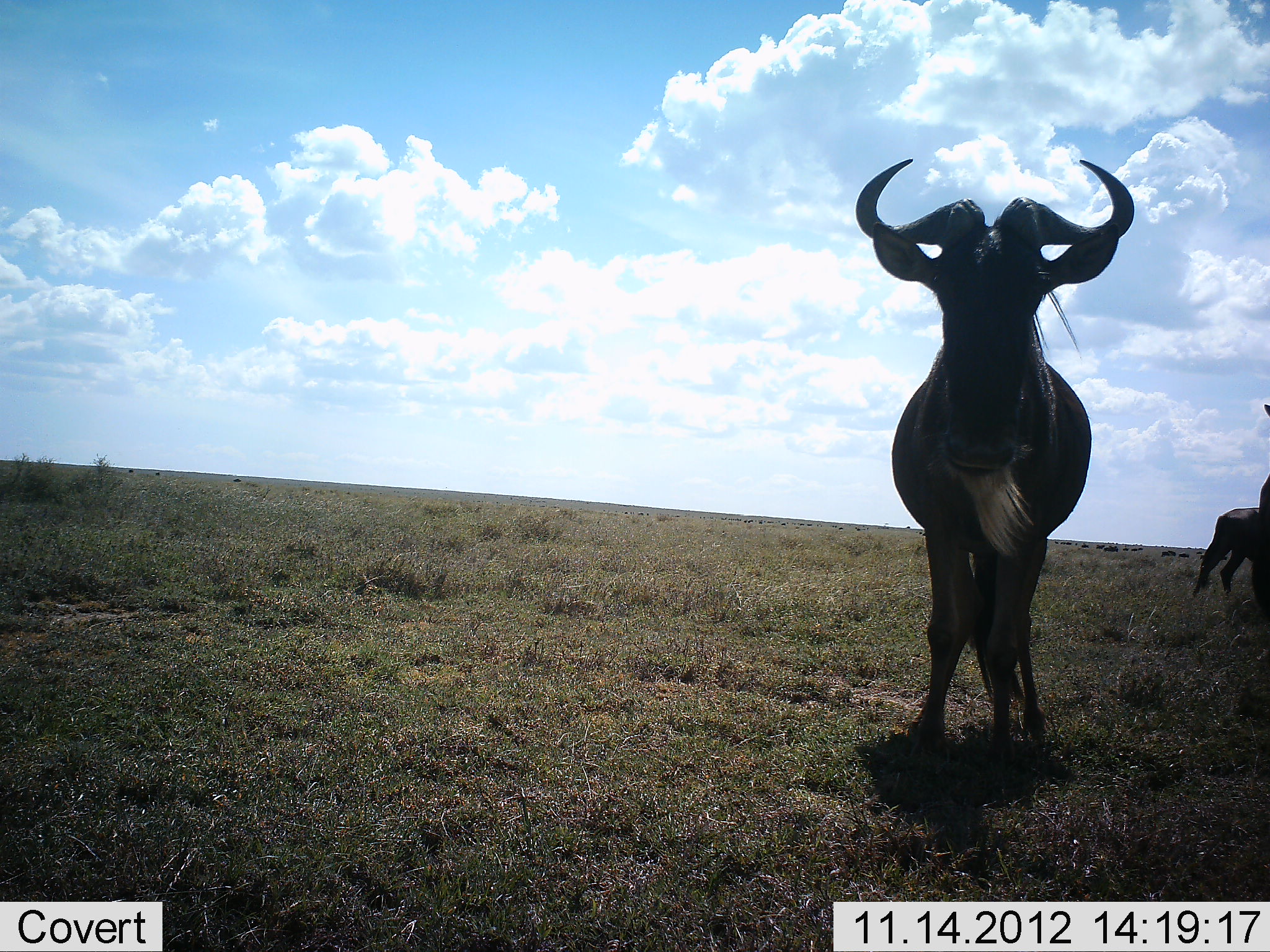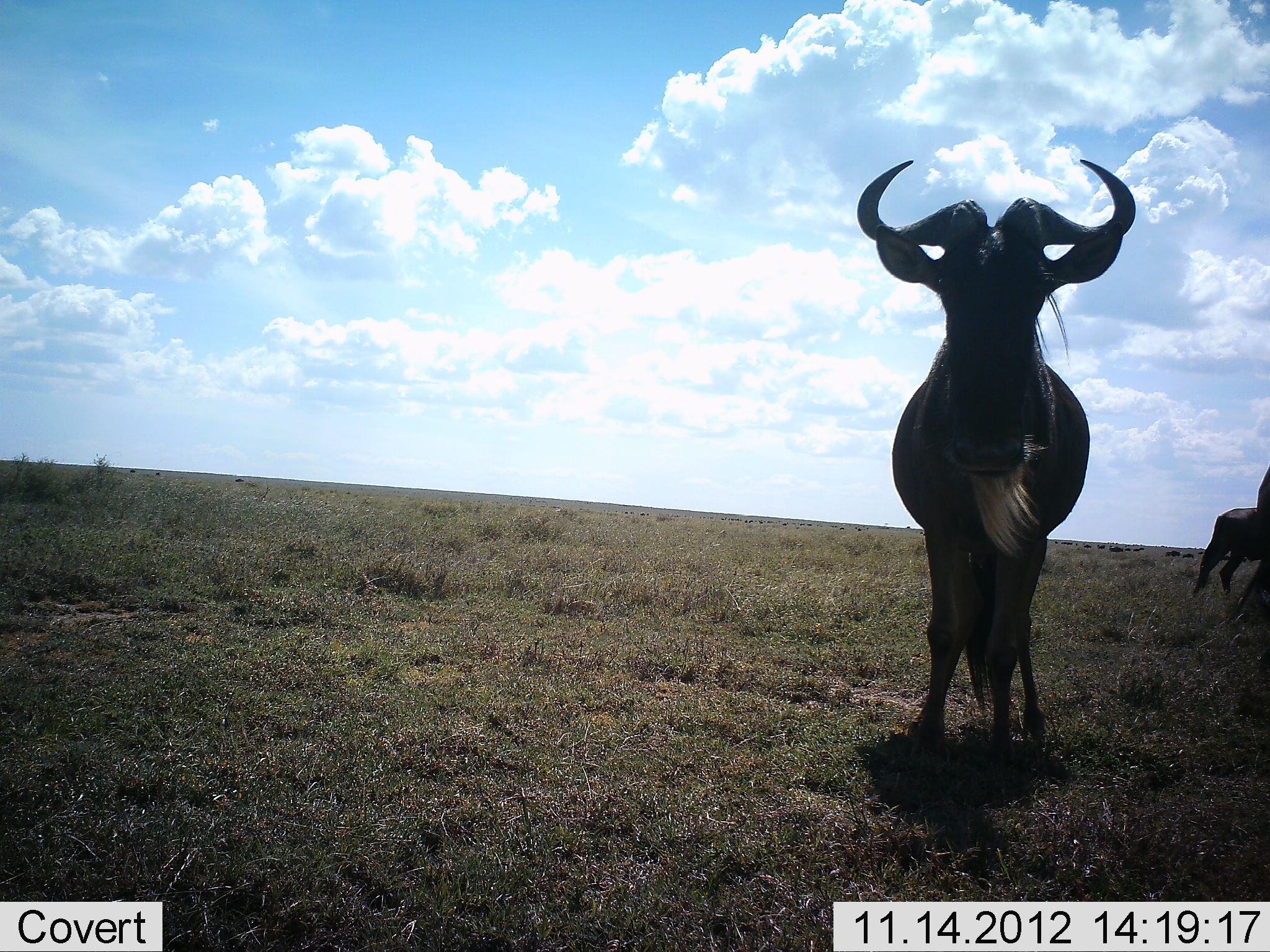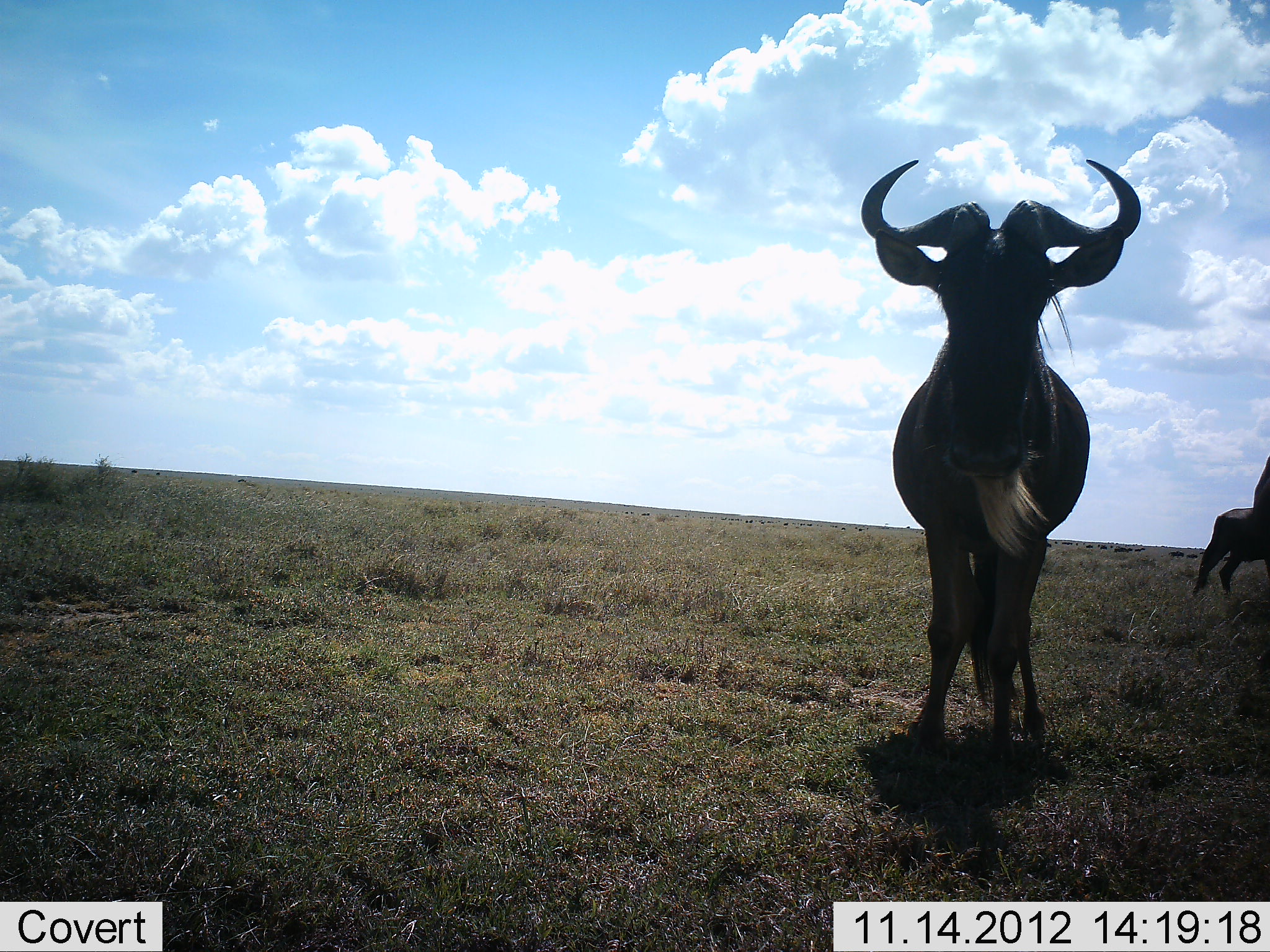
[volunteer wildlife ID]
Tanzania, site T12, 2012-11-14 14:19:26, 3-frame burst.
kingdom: Animalia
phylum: Chordata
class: Mammalia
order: Artiodactyla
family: Bovidae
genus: Connochaetes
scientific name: Connochaetes taurinus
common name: blue wildebeest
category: wildebeest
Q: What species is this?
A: Wildebeest (blue wildebeest) (Connochaetes taurinus).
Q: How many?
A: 3.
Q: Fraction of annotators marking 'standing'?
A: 100%.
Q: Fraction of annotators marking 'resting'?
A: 0%.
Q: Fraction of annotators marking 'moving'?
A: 10%.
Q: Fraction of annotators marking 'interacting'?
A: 0%.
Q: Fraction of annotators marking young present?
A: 0%.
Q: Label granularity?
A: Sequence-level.